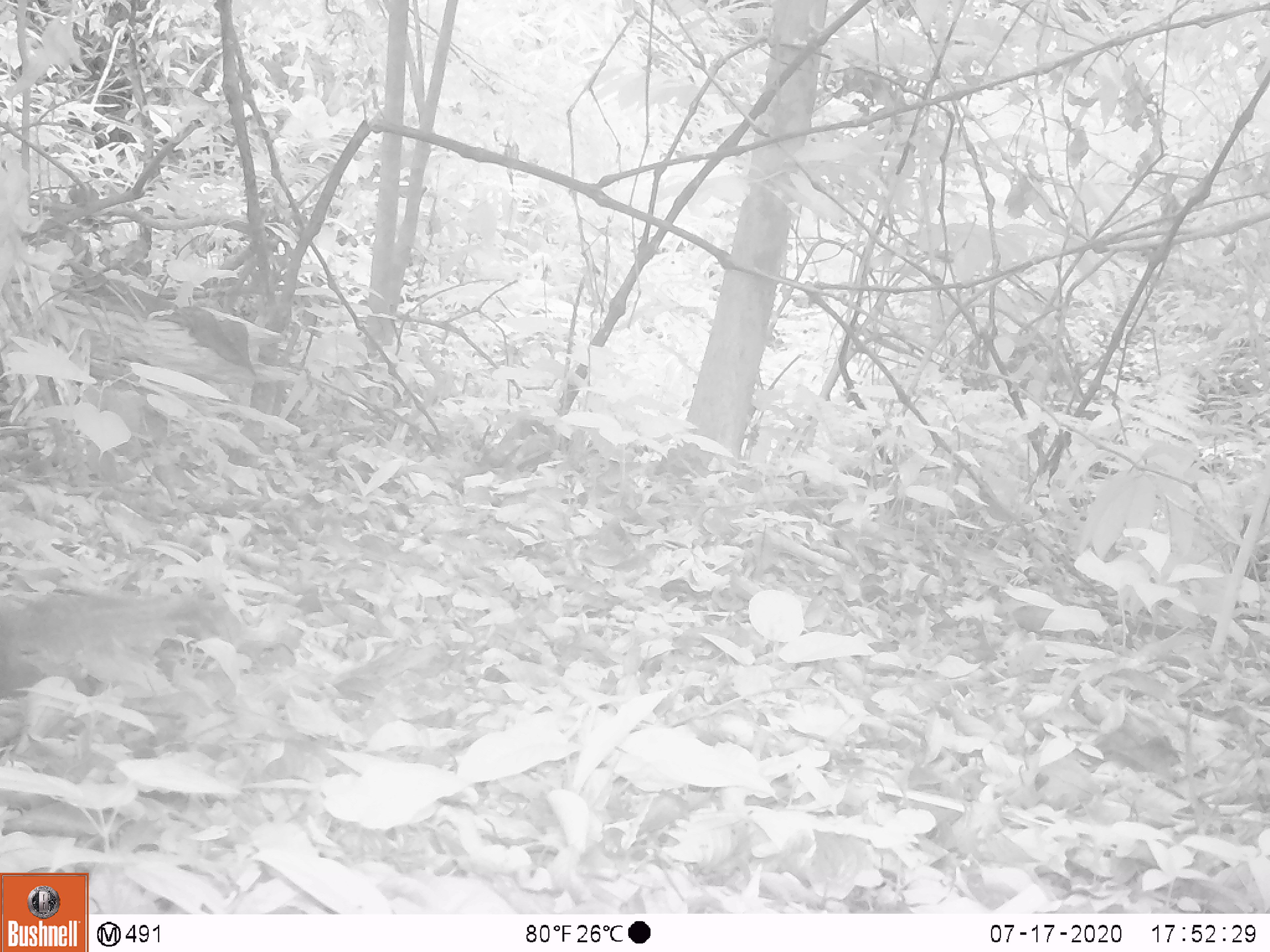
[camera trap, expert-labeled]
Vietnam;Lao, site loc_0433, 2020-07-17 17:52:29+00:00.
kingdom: Animalia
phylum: Chordata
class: Mammalia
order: Rodentia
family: Sciuridae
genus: Dremomys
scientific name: Dremomys rufigenis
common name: red-cheeked squirrel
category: red cheeked squirrel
Red cheeked squirrel (red-cheeked squirrel) (Dremomys rufigenis). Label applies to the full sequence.